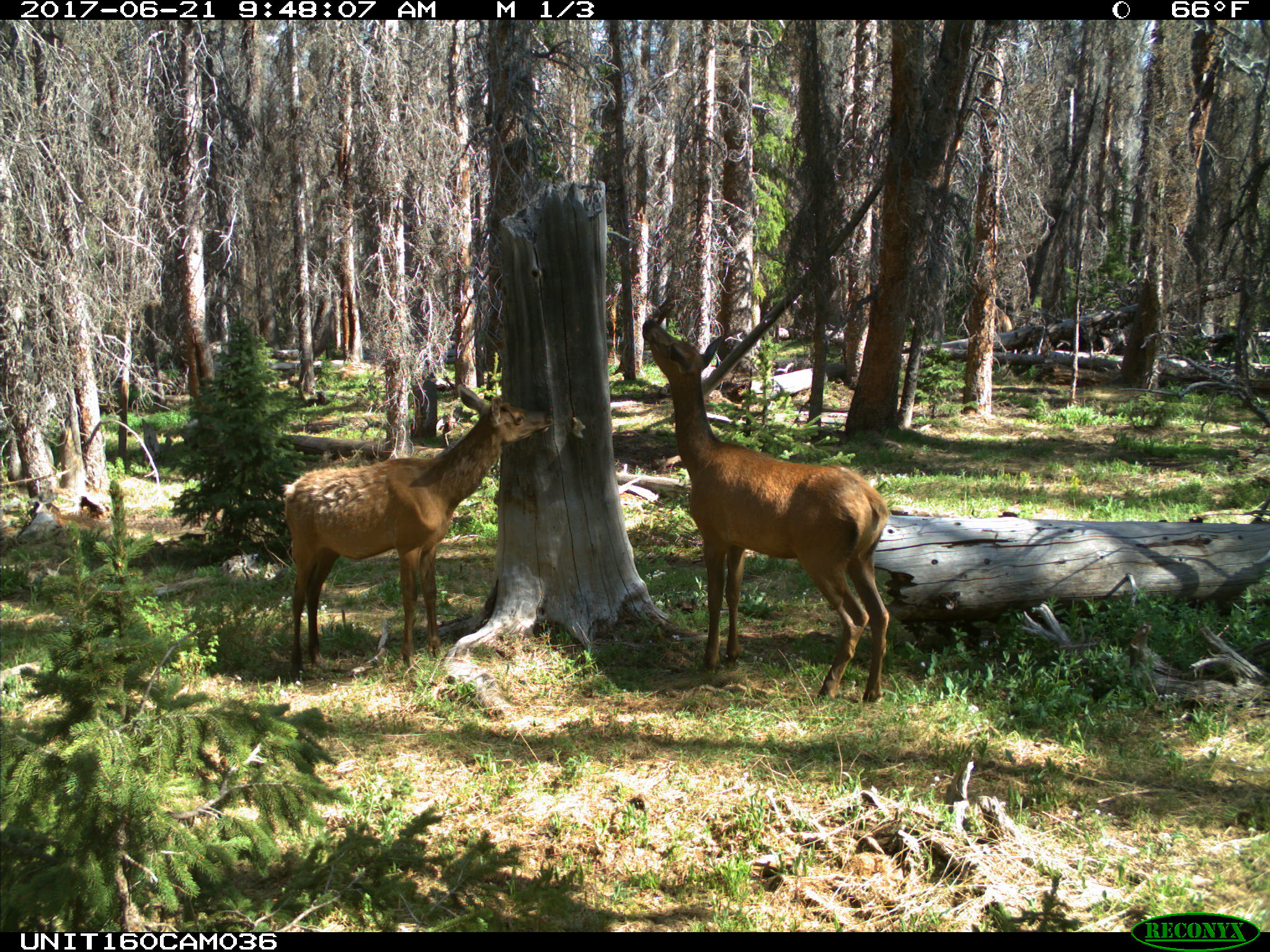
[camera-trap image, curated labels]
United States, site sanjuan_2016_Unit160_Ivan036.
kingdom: Animalia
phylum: Chordata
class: Mammalia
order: Artiodactyla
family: Cervidae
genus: Cervus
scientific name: Cervus elaphus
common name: red deer